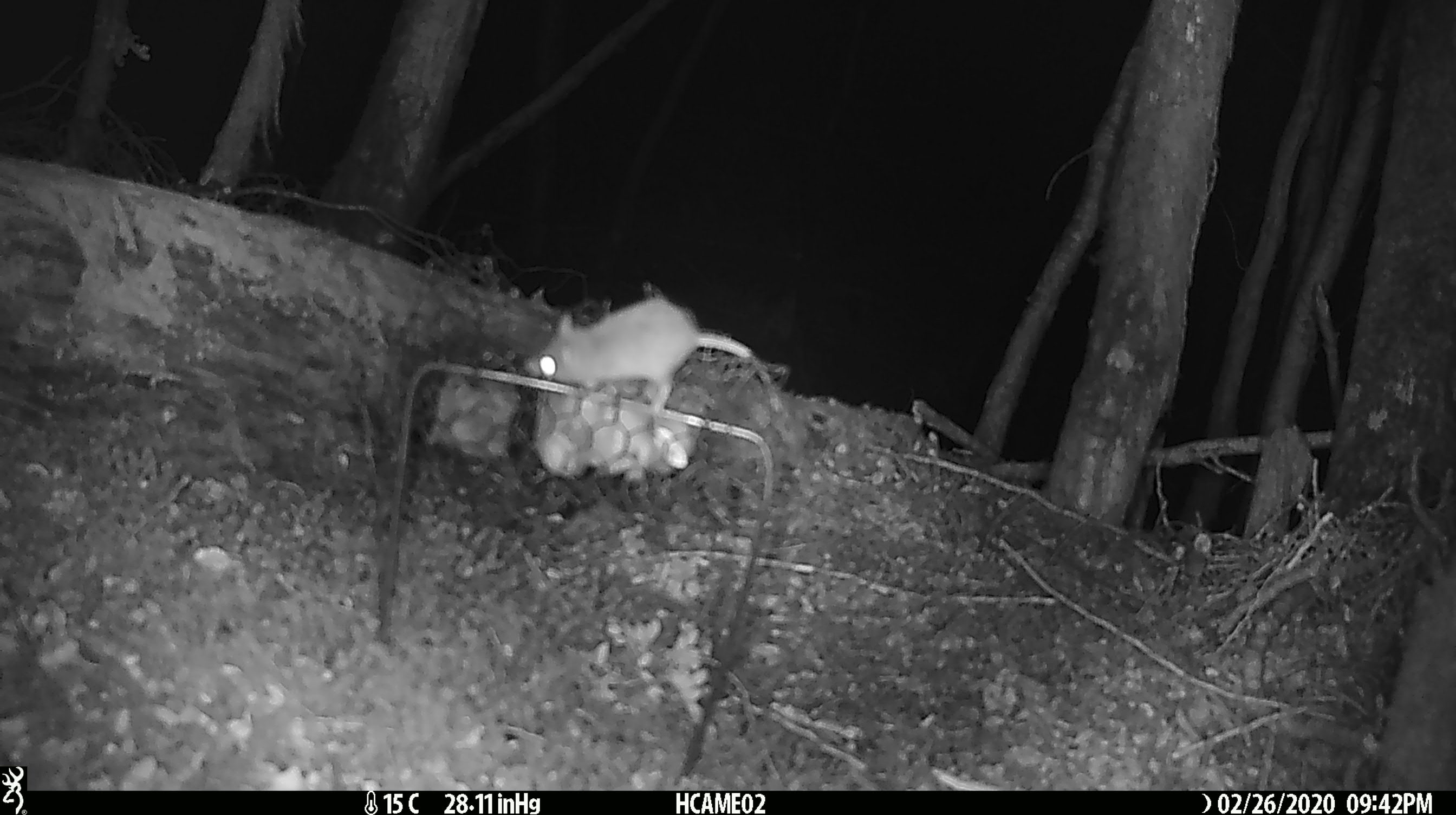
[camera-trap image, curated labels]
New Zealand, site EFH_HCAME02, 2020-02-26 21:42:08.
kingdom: Animalia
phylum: Chordata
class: Mammalia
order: Rodentia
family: Muridae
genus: Mus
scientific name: Mus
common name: mouse